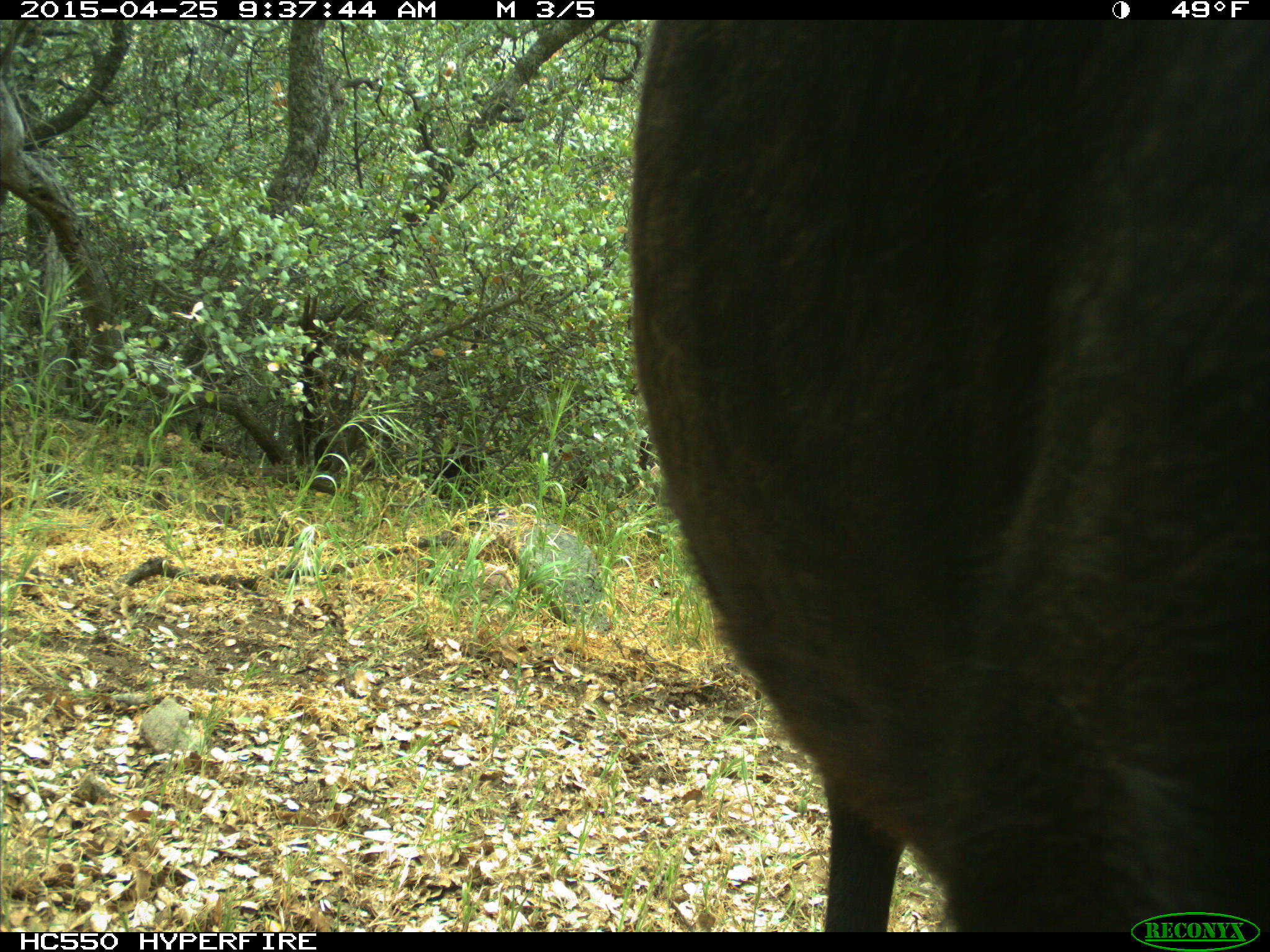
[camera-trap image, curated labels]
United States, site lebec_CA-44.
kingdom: Animalia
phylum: Chordata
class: Mammalia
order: Artiodactyla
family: Suidae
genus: Sus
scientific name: Sus scrofa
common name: wild boar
Sus scrofa (wild boar).